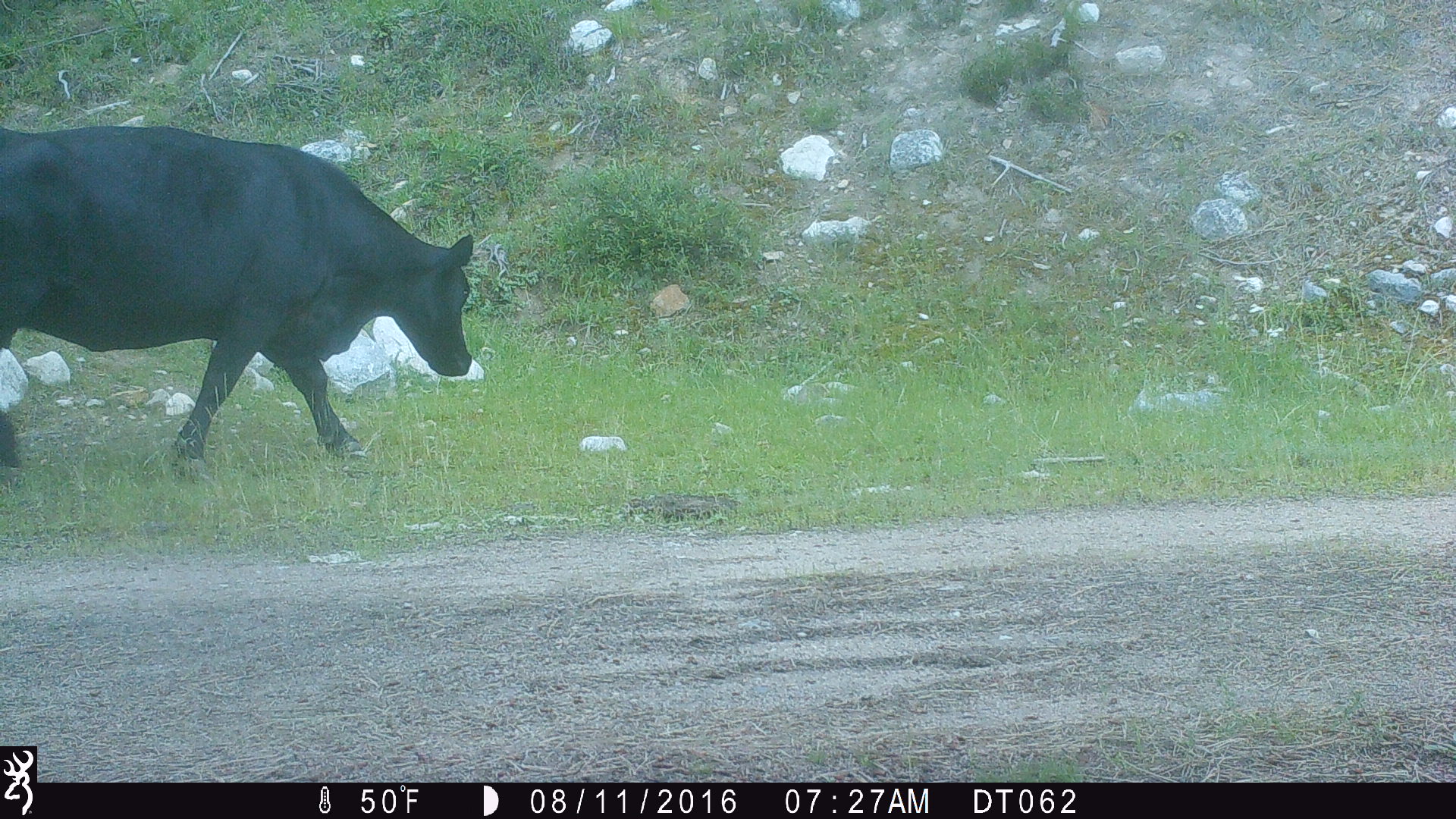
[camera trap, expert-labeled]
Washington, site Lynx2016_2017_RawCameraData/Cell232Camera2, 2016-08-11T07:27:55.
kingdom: Animalia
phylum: Chordata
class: Mammalia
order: Artiodactyla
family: Bovidae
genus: Bos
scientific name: Bos taurus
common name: domestic cattle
Domestic cattle (Bos taurus). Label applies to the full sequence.